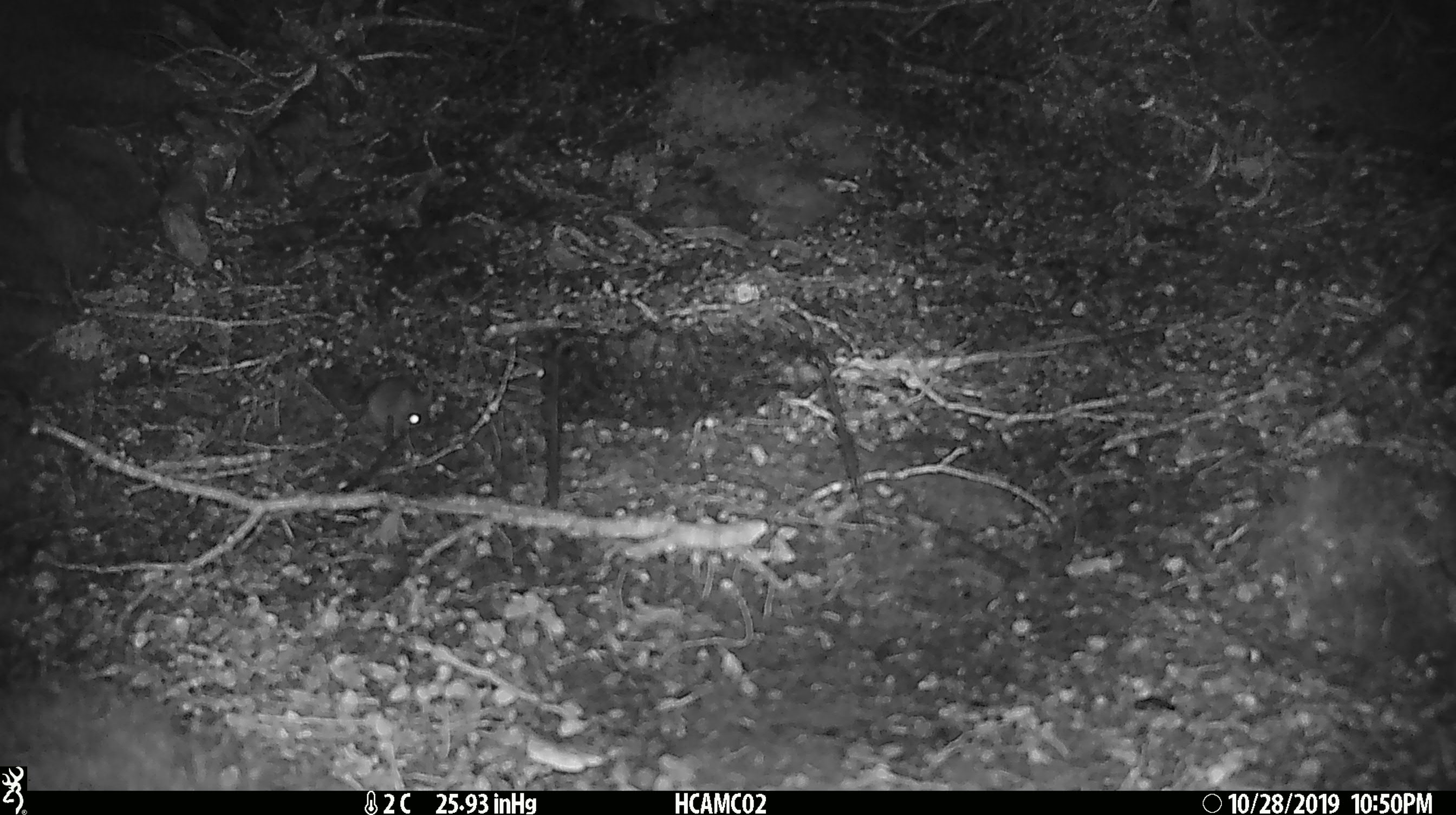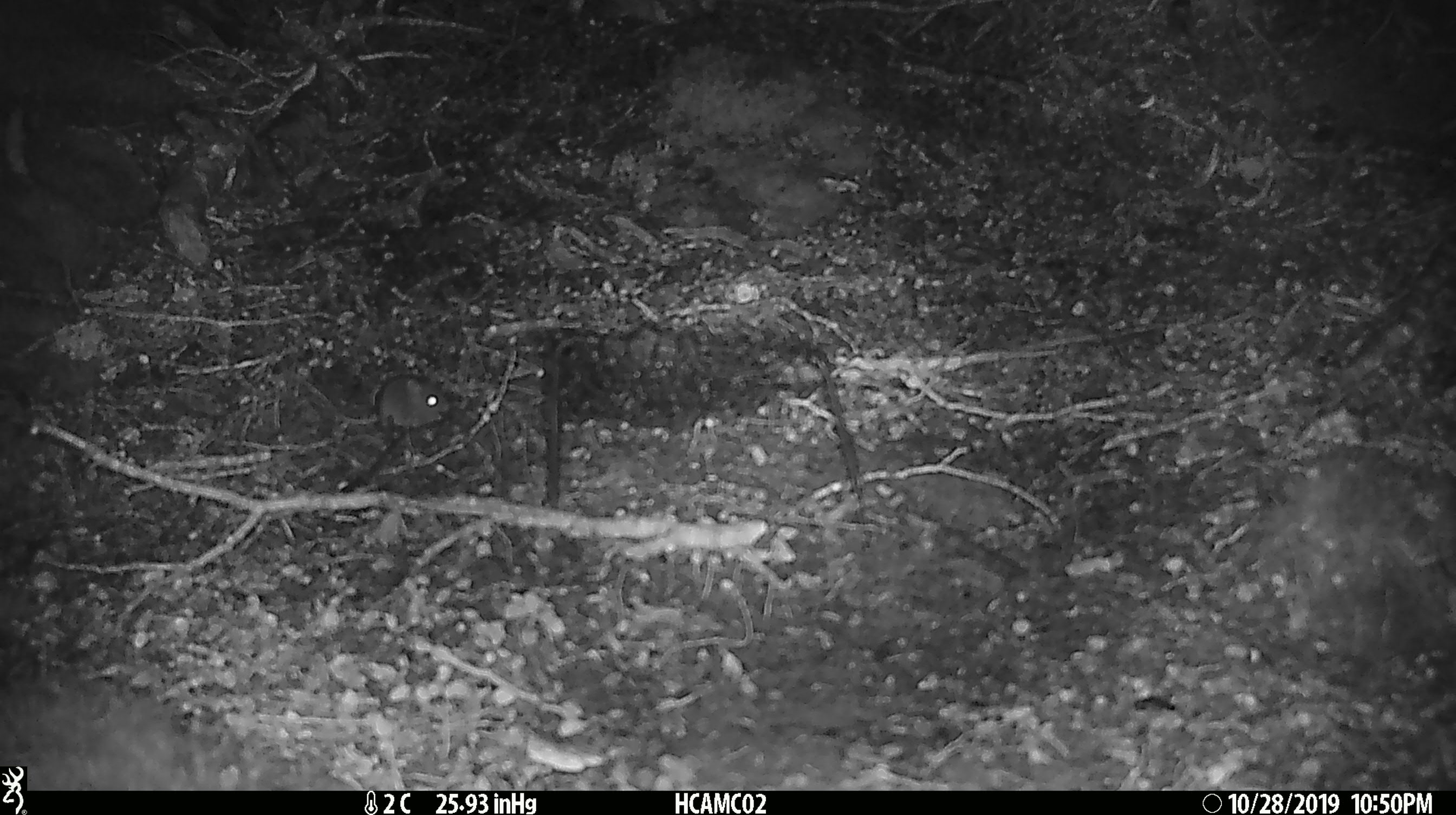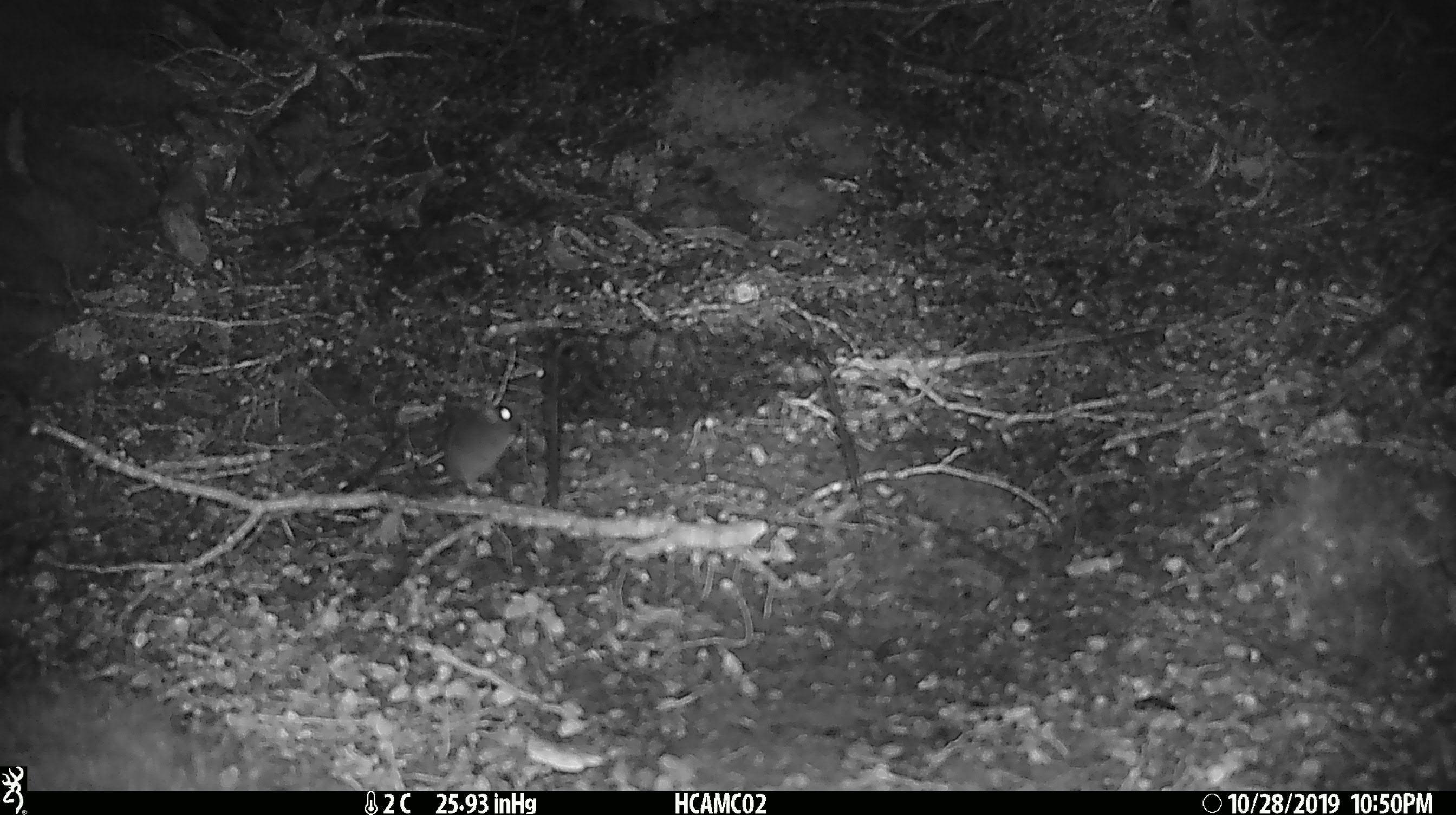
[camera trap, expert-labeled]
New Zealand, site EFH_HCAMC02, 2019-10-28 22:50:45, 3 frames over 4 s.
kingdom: Animalia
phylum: Chordata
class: Mammalia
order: Rodentia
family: Muridae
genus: Mus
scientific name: Mus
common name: mouse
Mouse (Mus).